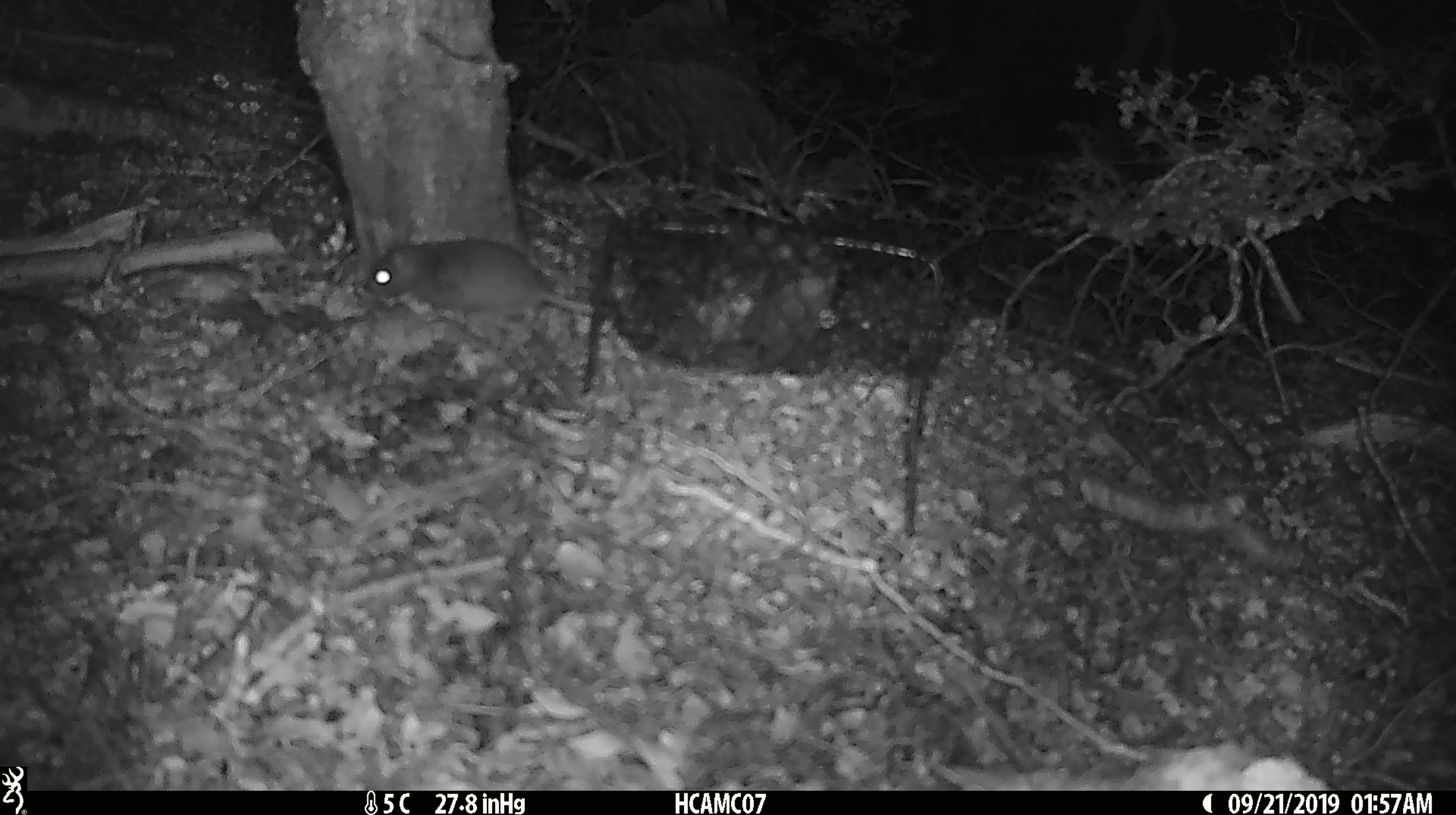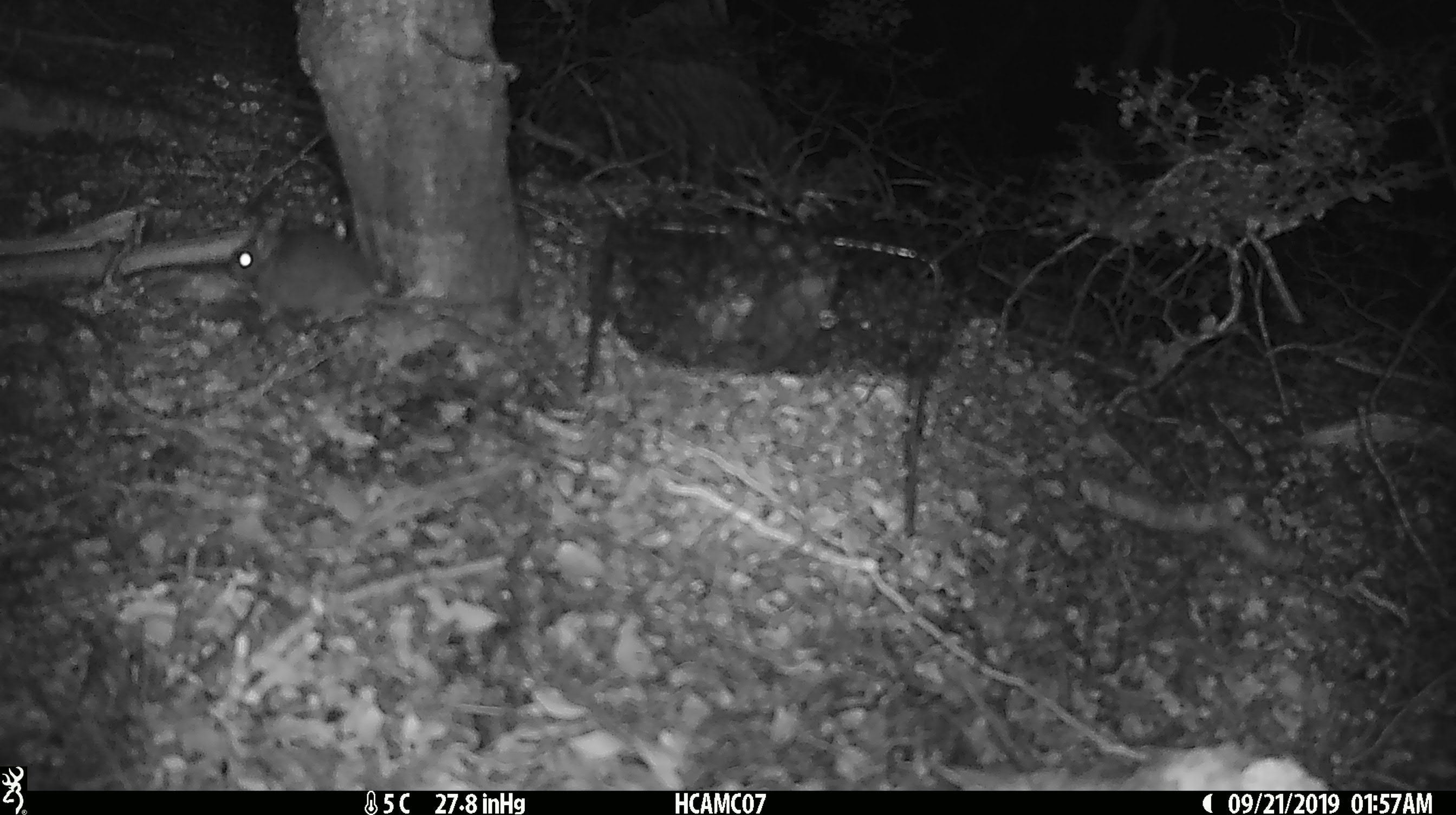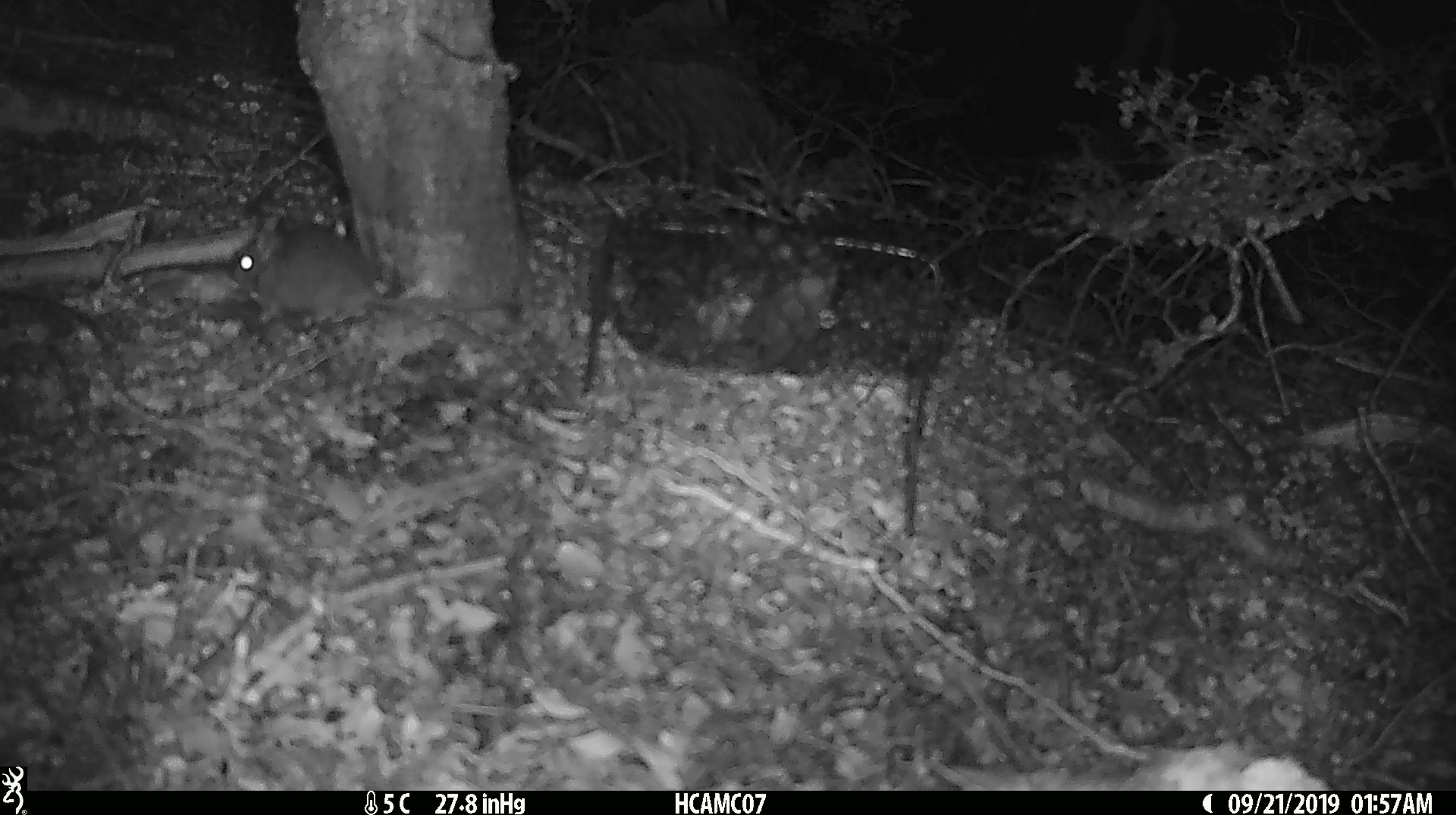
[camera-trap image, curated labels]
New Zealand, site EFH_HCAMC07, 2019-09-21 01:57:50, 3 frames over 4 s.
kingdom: Animalia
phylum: Chordata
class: Mammalia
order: Rodentia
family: Muridae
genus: Mus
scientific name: Mus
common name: mouse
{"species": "mouse (Mus)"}